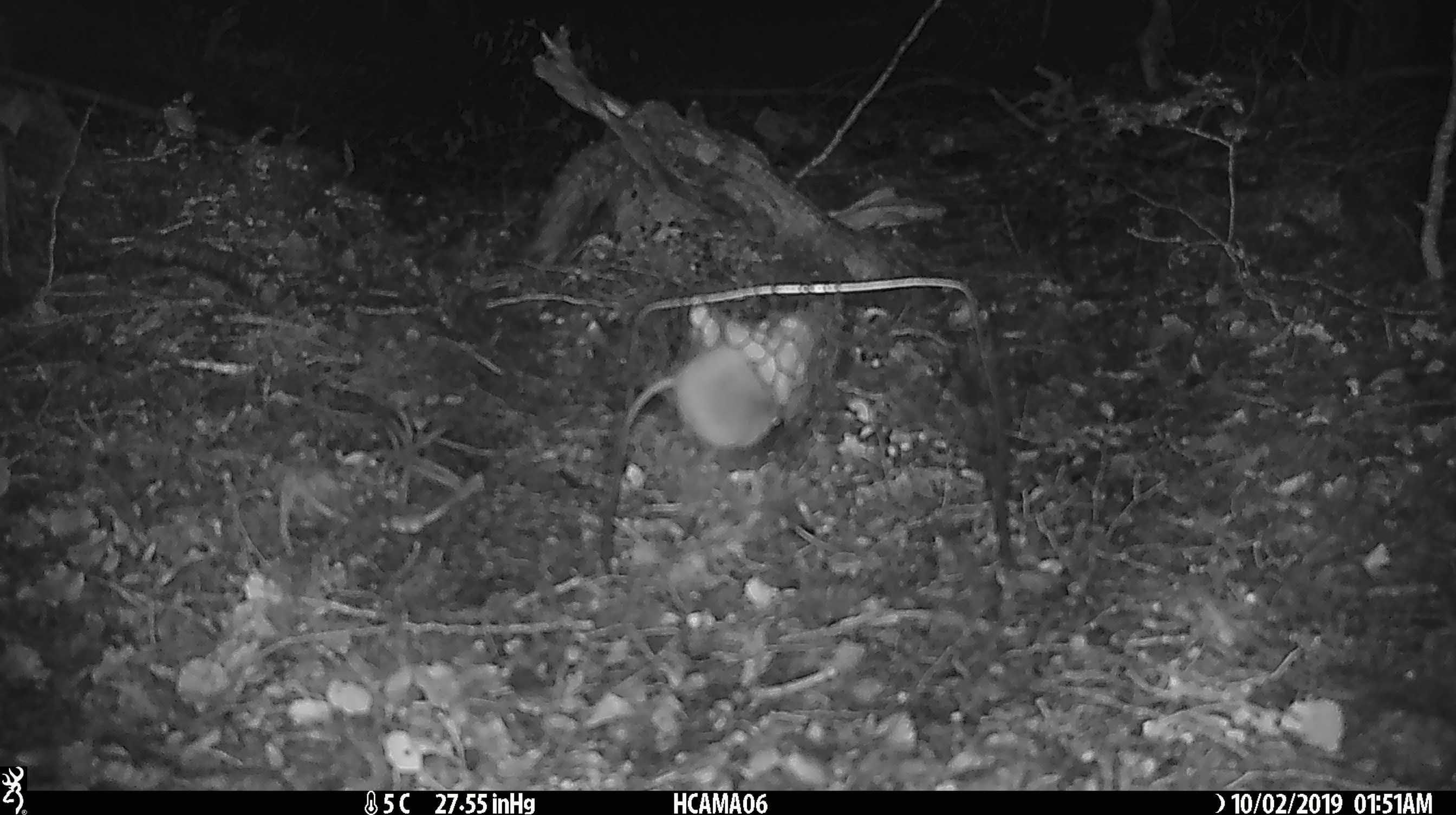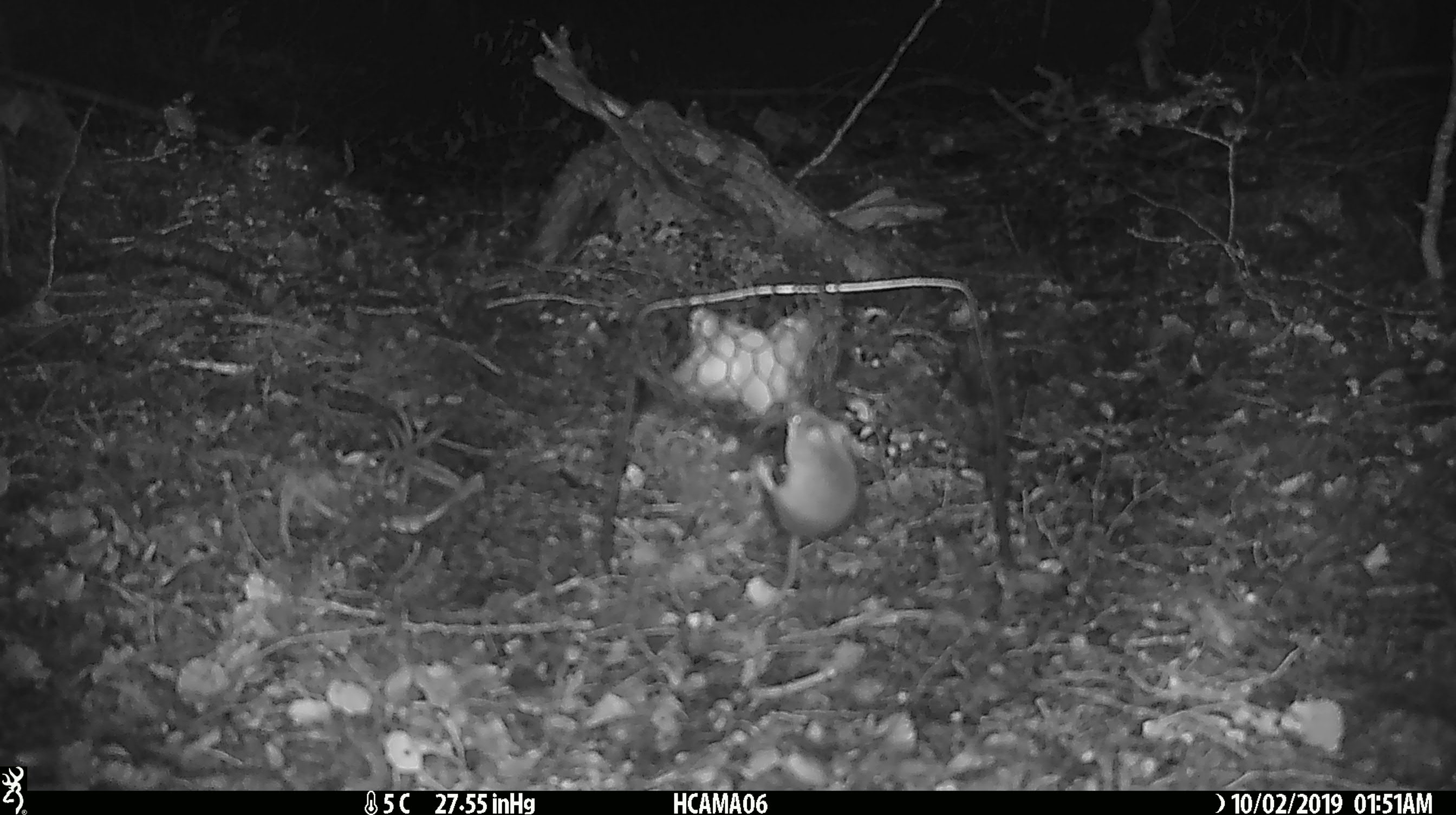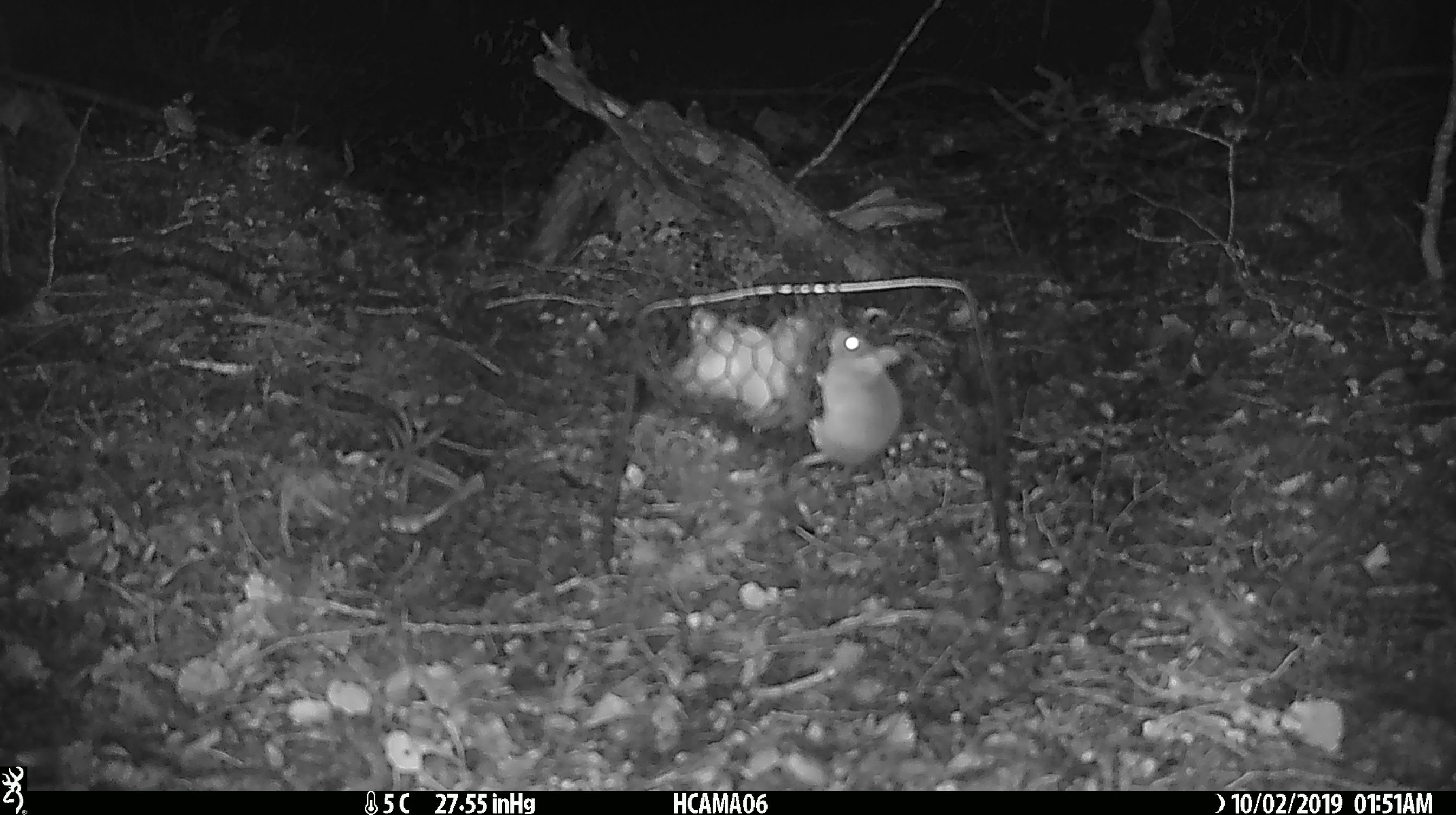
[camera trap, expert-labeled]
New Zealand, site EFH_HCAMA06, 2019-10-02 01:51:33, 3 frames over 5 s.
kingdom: Animalia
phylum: Chordata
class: Mammalia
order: Rodentia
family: Muridae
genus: Mus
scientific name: Mus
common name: mouse